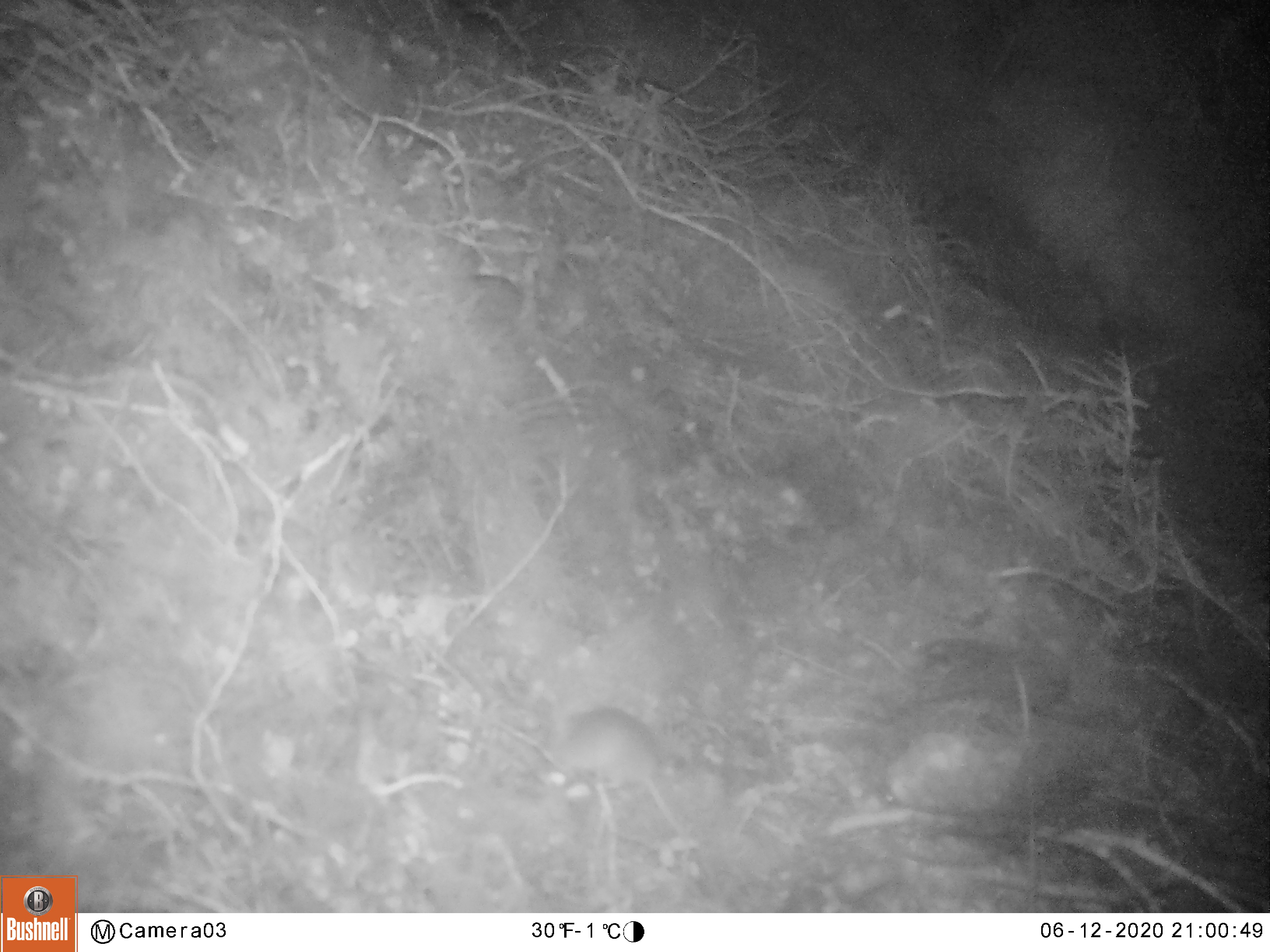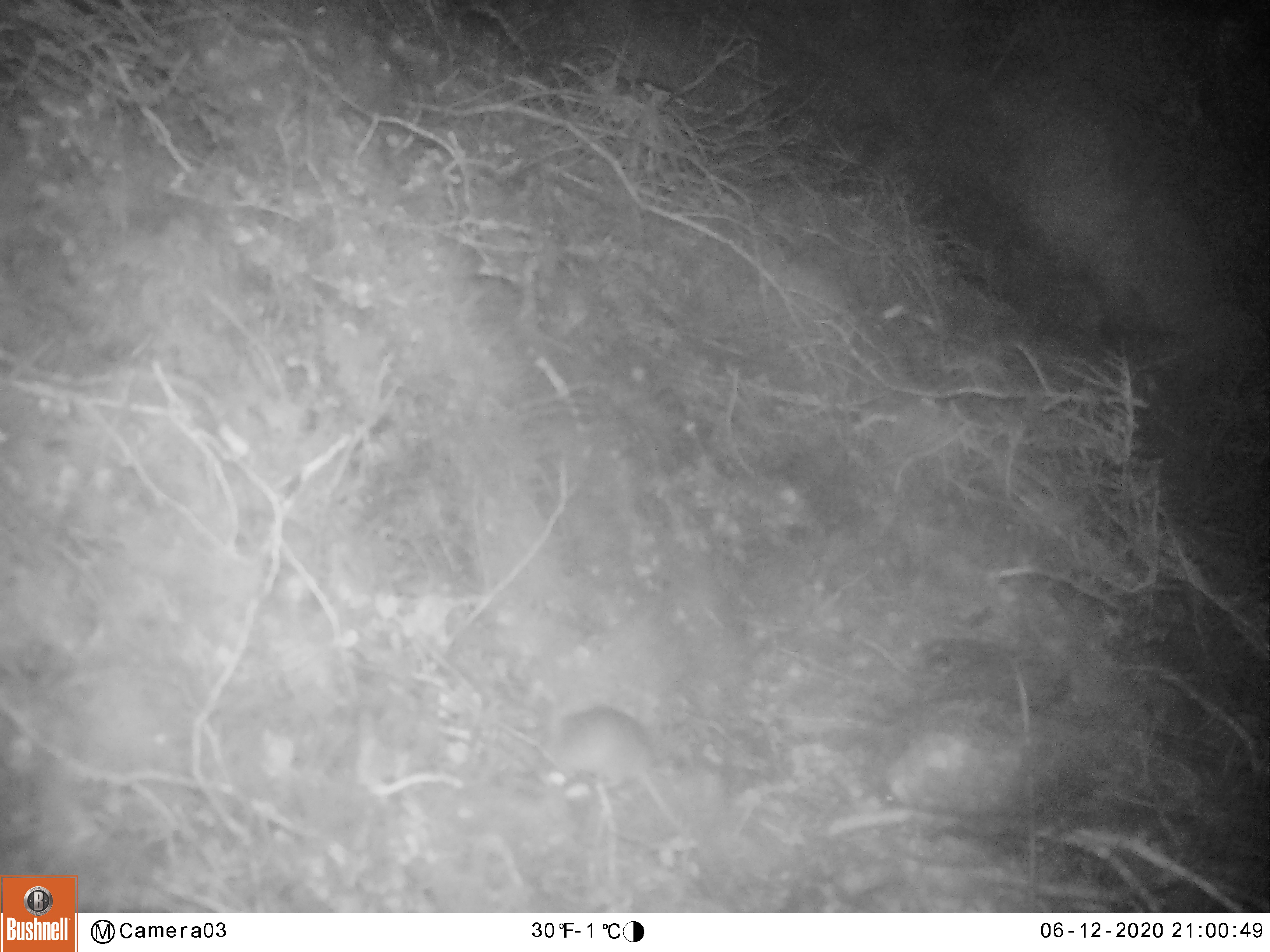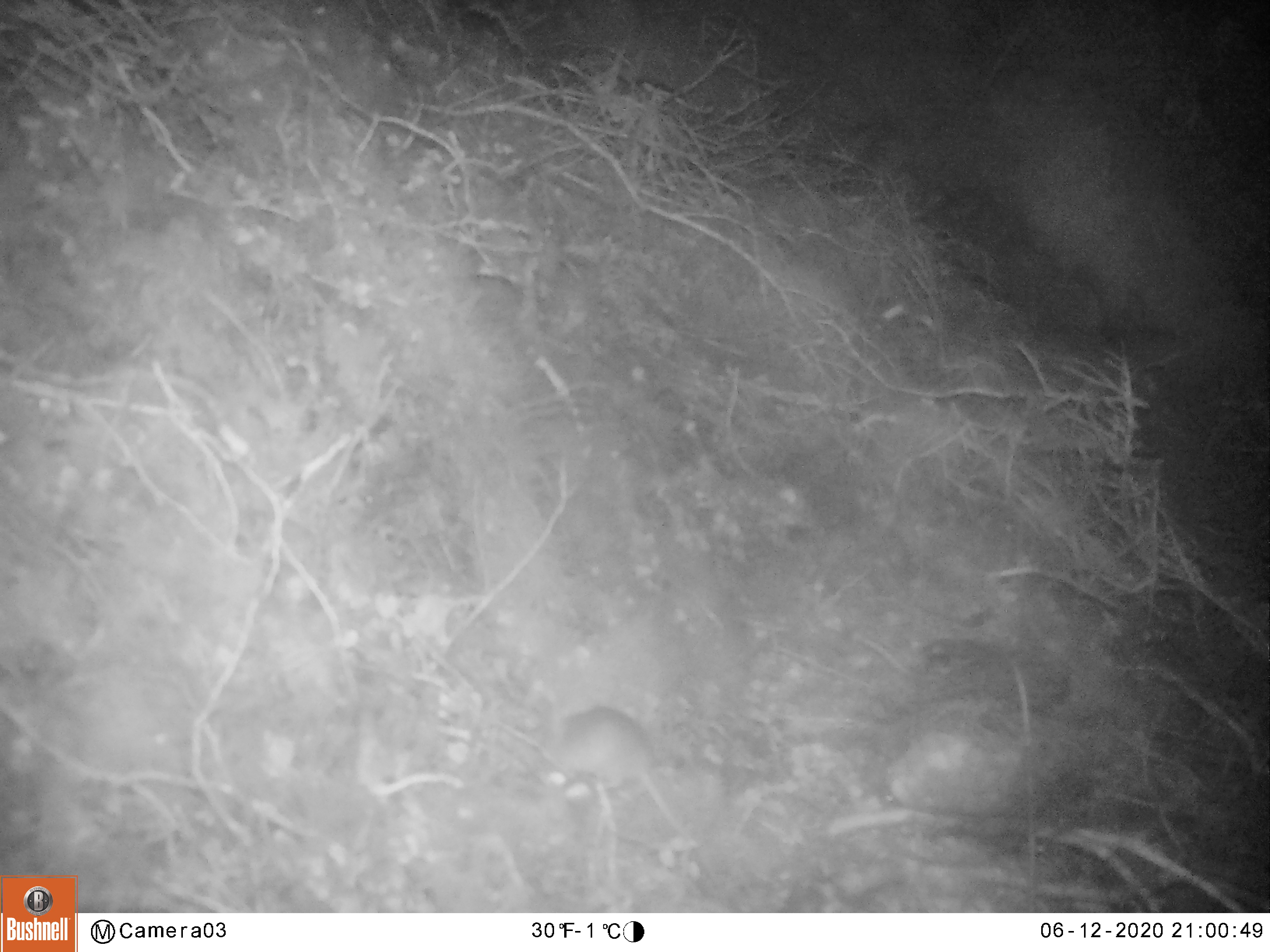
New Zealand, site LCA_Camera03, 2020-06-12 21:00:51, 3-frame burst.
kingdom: Animalia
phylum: Chordata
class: Mammalia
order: Rodentia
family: Muridae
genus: Mus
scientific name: Mus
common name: mouse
Mouse (Mus).